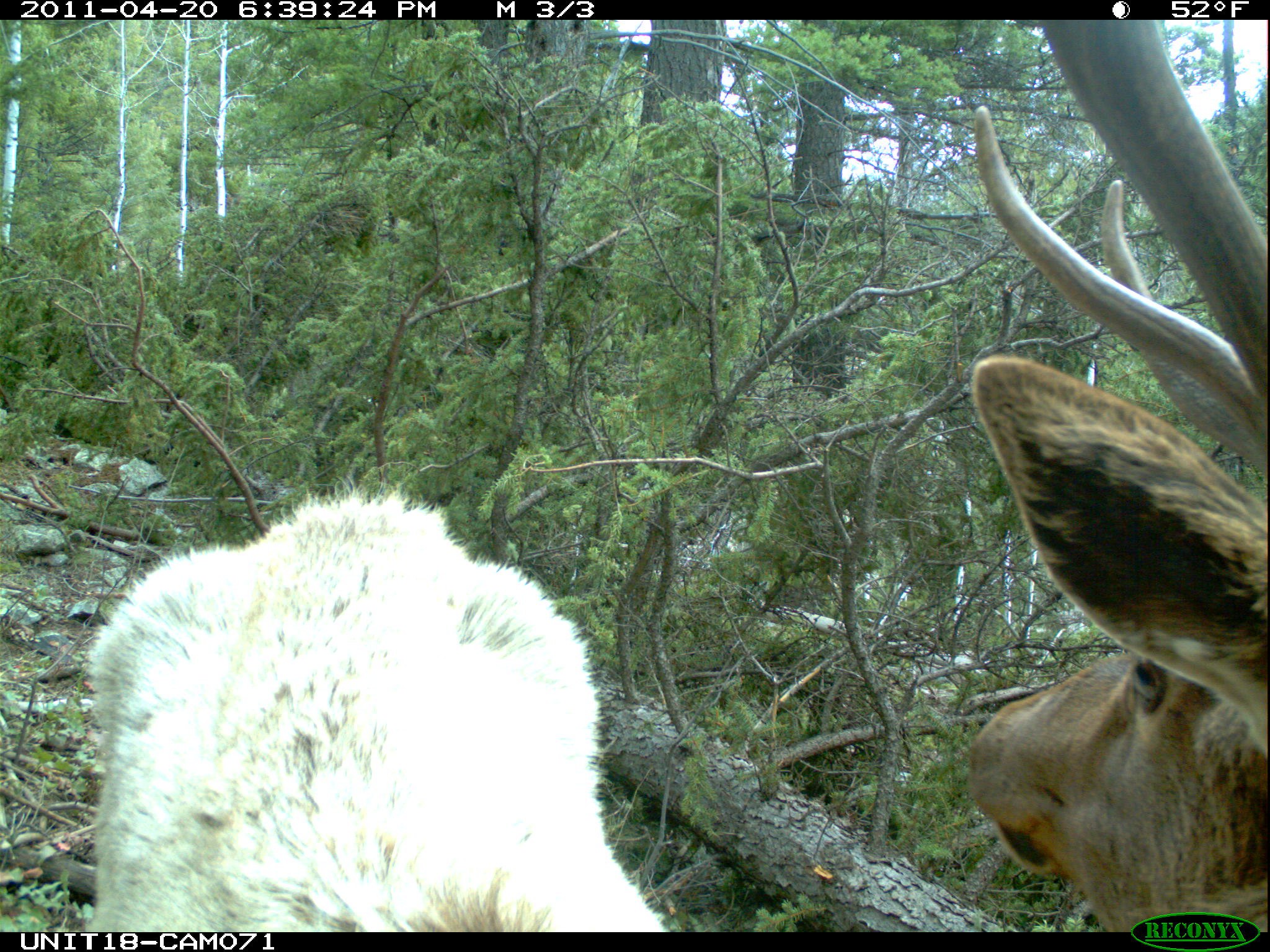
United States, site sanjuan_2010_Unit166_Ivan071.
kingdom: Animalia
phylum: Chordata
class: Mammalia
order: Artiodactyla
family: Cervidae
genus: Cervus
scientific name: Cervus elaphus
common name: red deer